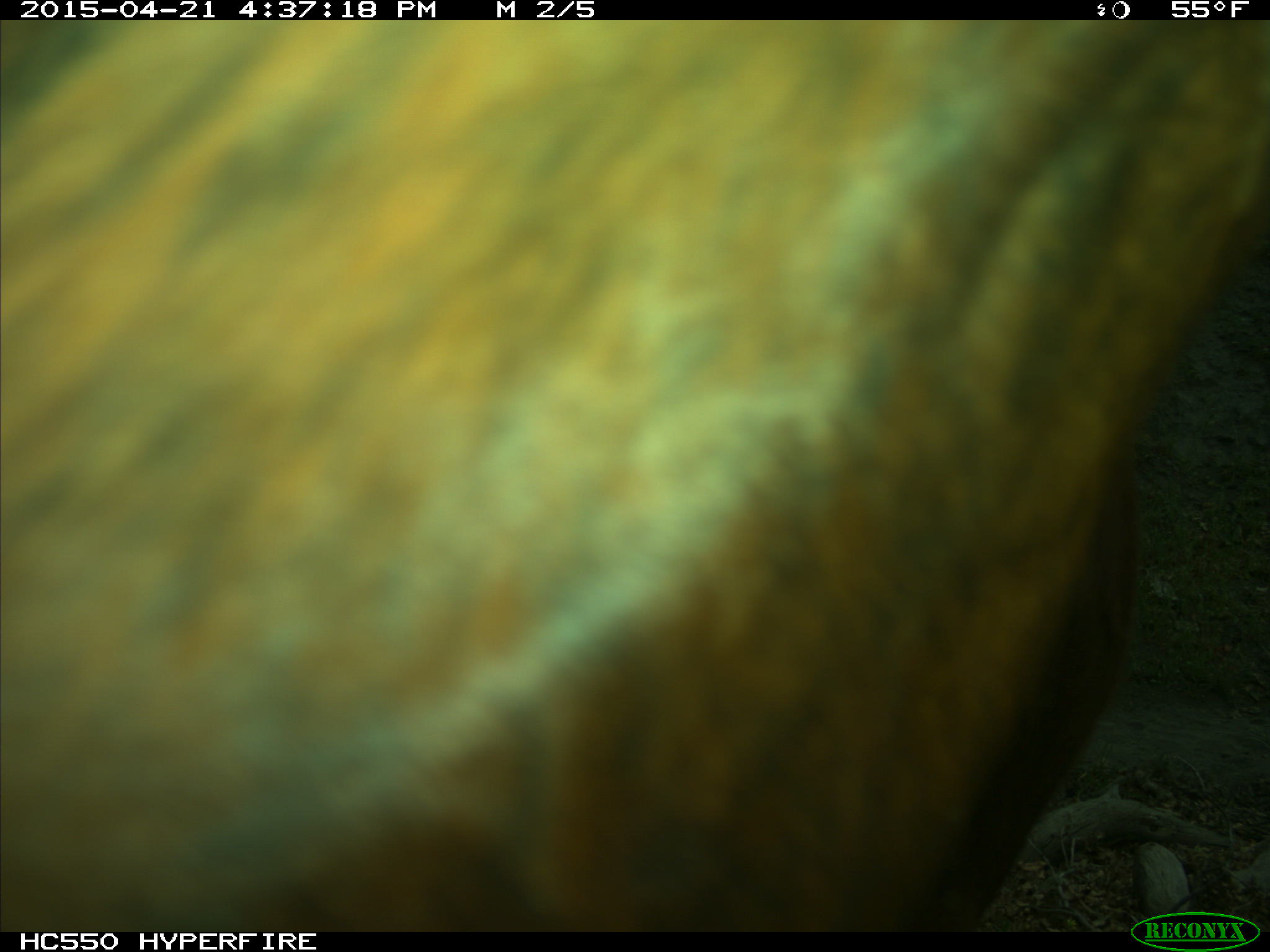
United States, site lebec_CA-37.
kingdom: Animalia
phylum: Chordata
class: Mammalia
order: Artiodactyla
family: Bovidae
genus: Bos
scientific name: Bos taurus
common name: domestic cow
Bos taurus (domestic cow).